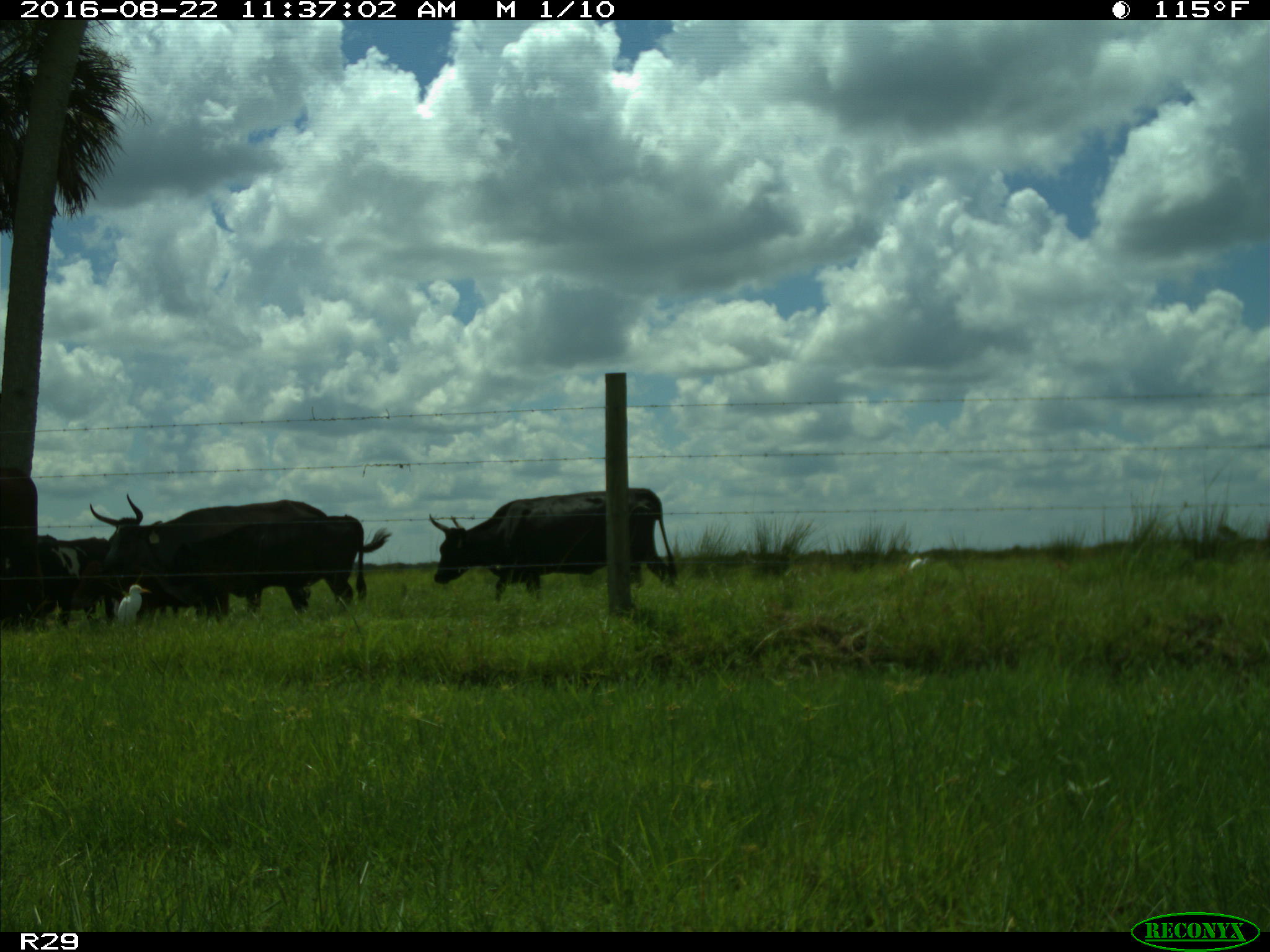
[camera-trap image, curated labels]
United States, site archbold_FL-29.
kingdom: Animalia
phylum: Chordata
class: Mammalia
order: Artiodactyla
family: Bovidae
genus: Bos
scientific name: Bos taurus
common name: domestic cow